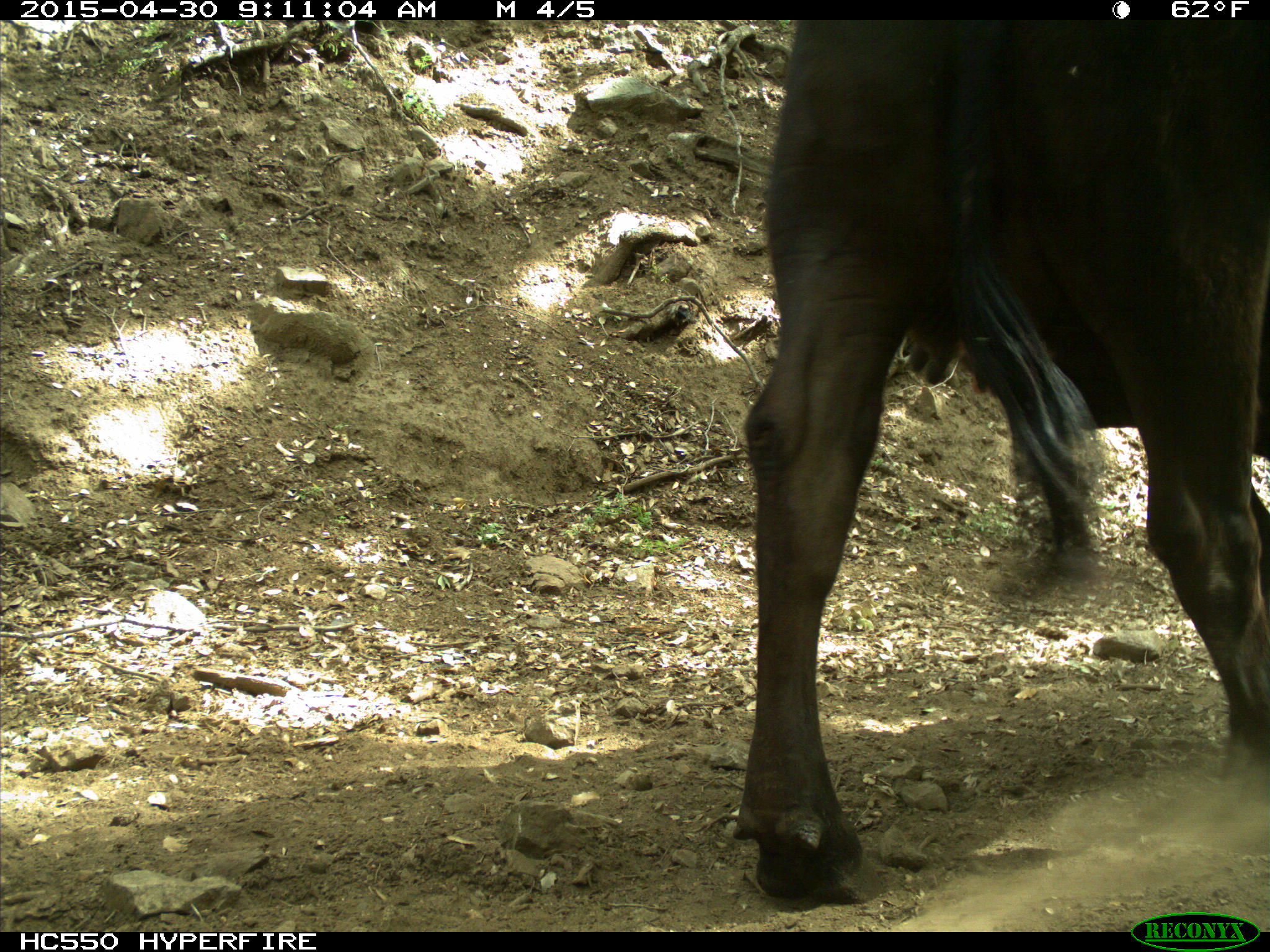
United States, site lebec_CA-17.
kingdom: Animalia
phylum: Chordata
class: Mammalia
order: Artiodactyla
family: Bovidae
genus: Bos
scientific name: Bos taurus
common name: domestic cow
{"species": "Bos taurus (domestic cow)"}